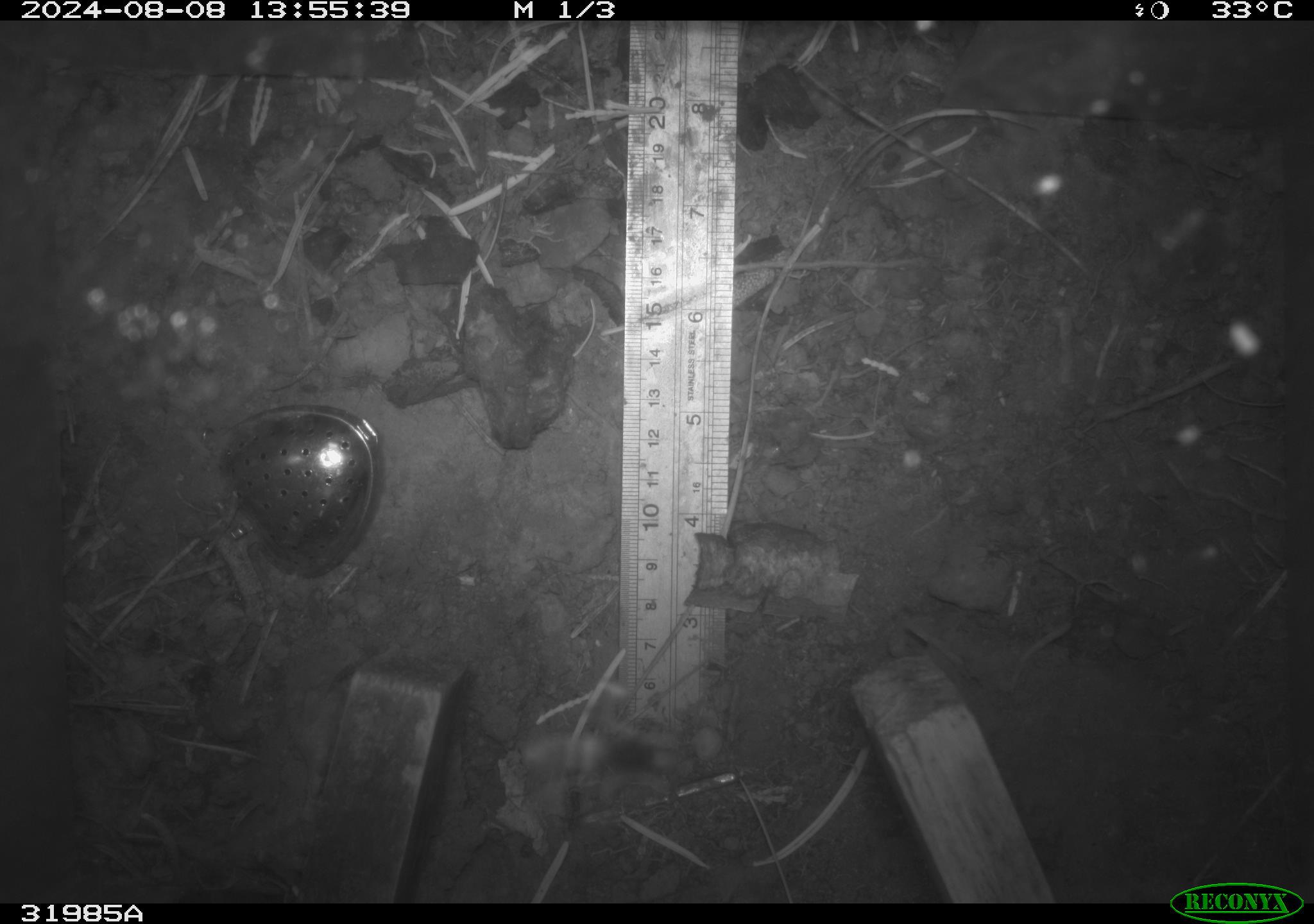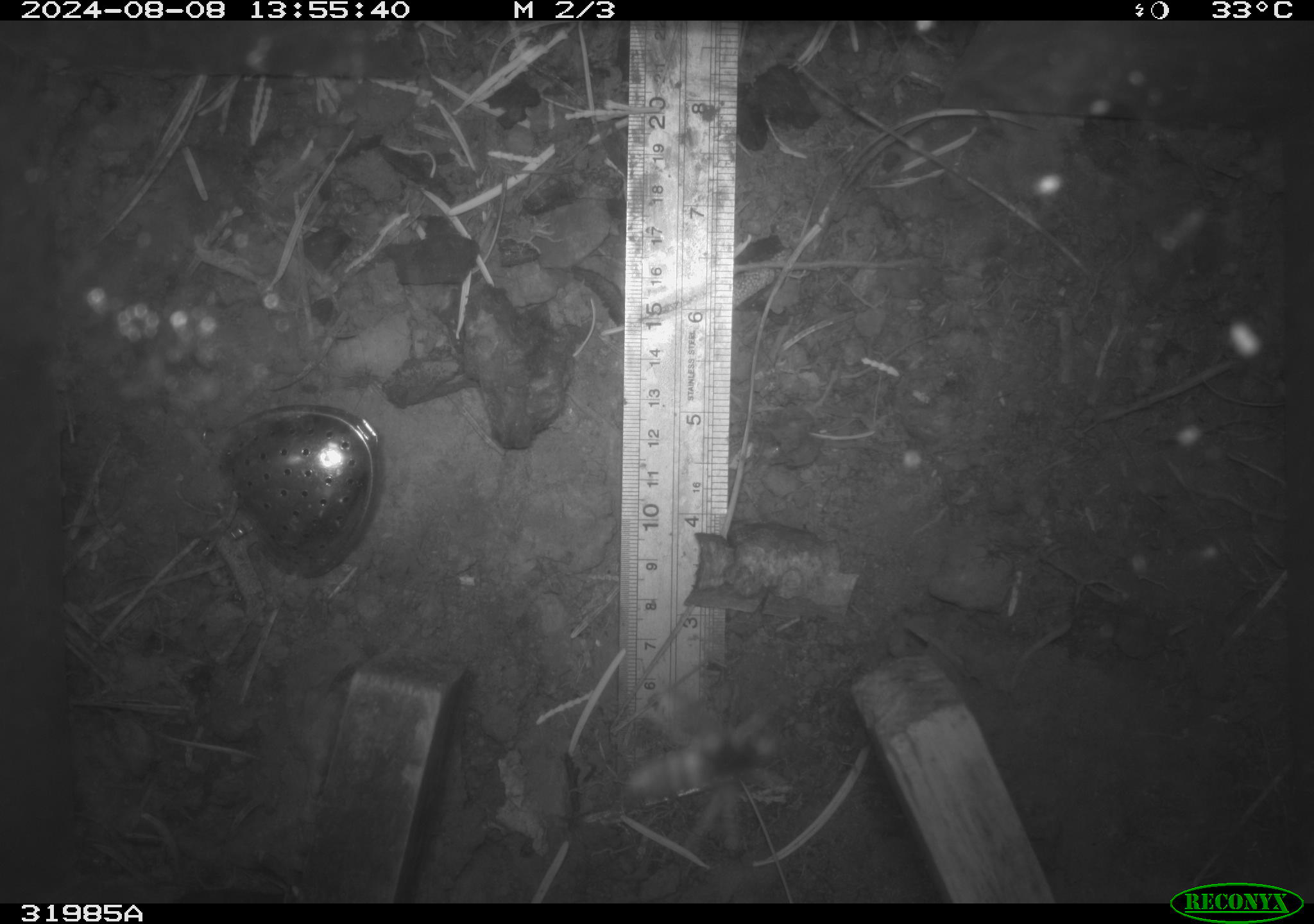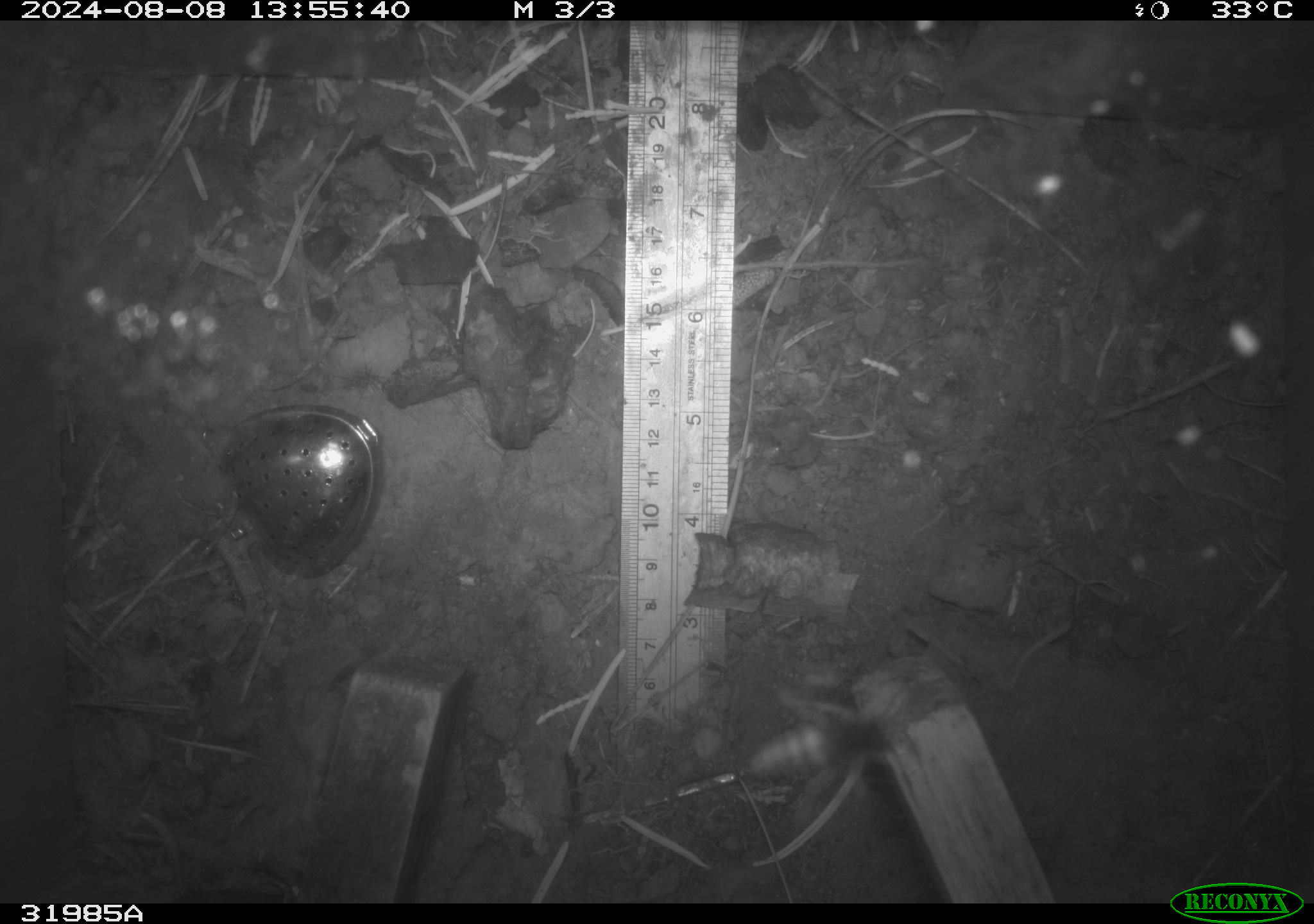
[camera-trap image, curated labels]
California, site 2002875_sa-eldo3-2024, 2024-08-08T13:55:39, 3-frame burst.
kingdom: Animalia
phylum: Arthropoda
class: Insecta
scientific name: Insecta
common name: insect